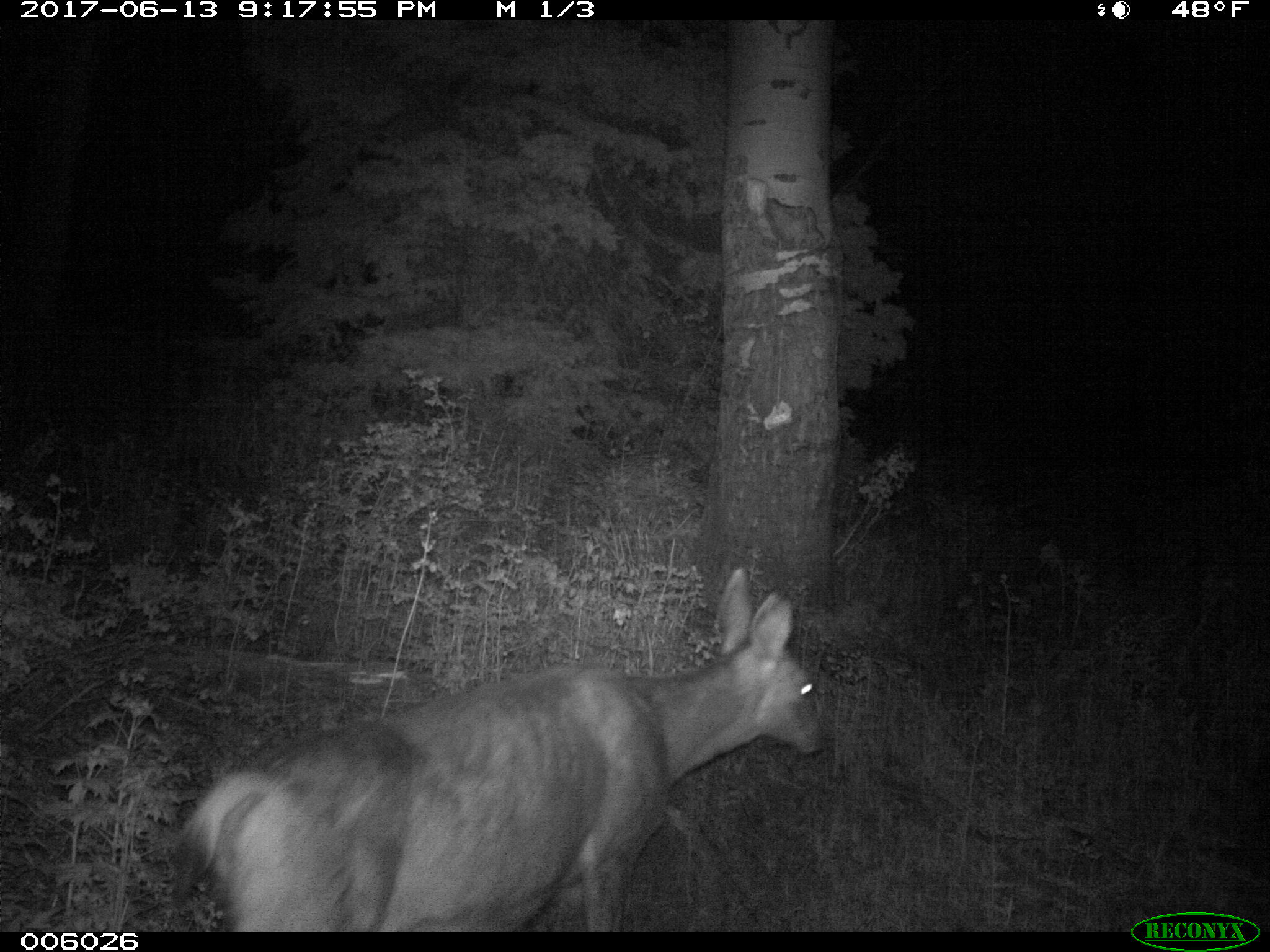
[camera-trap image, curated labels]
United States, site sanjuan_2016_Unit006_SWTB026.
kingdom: Animalia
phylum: Chordata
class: Mammalia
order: Artiodactyla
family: Cervidae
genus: Odocoileus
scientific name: Odocoileus hemionus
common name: mule deer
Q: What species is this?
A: Odocoileus hemionus (mule deer).